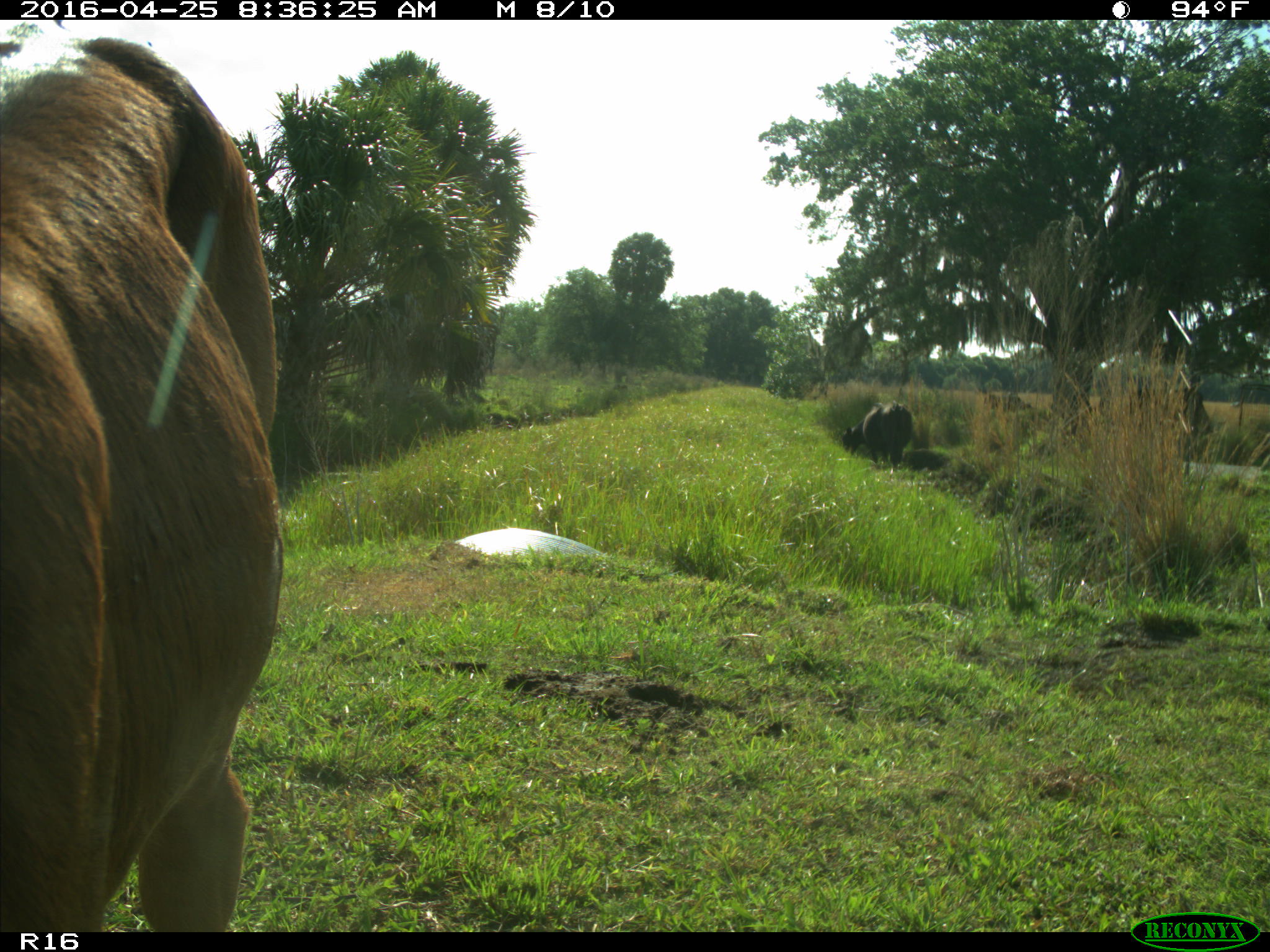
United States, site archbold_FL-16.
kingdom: Animalia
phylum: Chordata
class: Mammalia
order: Artiodactyla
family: Bovidae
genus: Bos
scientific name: Bos taurus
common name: domestic cow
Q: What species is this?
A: Bos taurus (domestic cow).